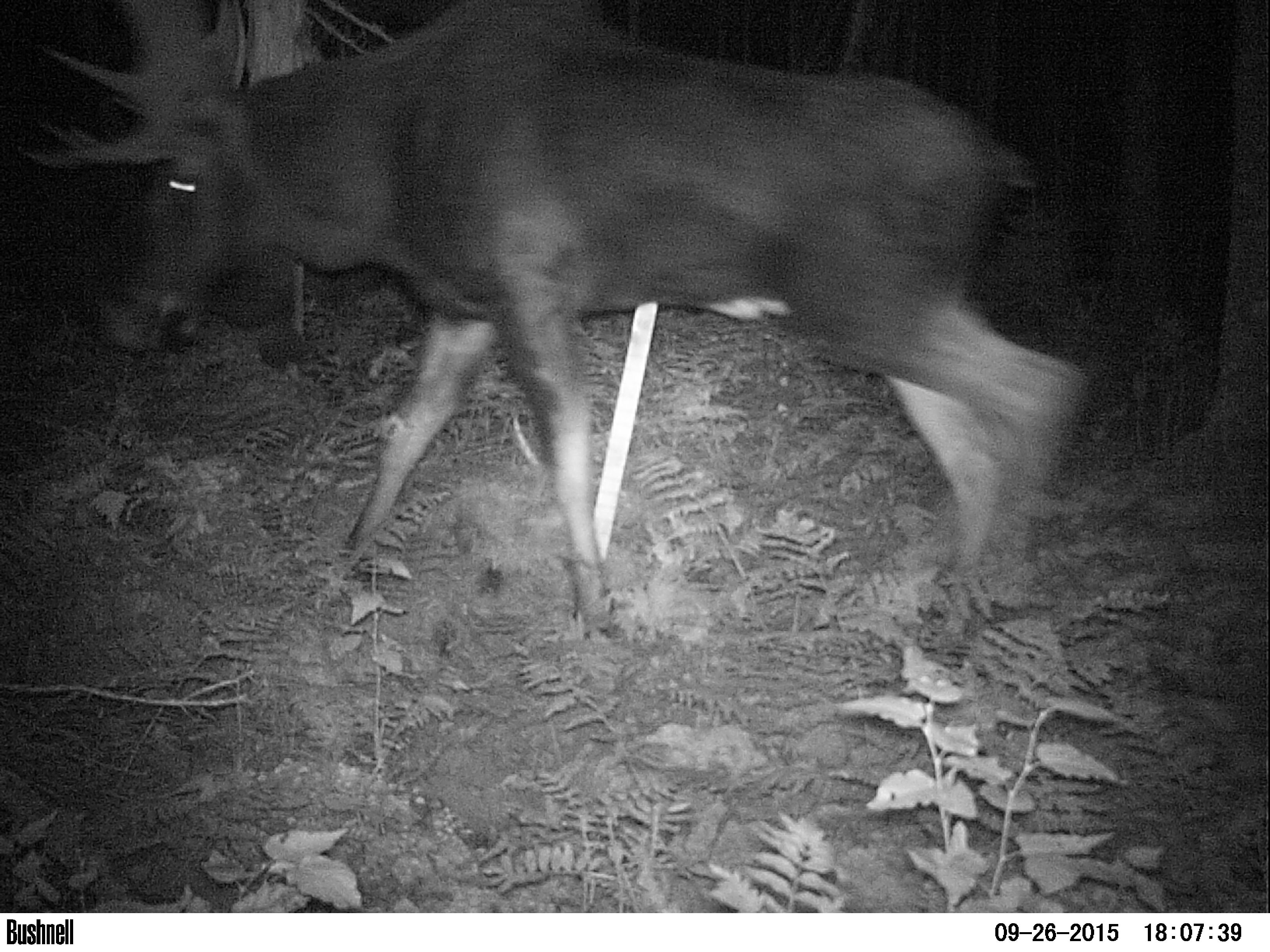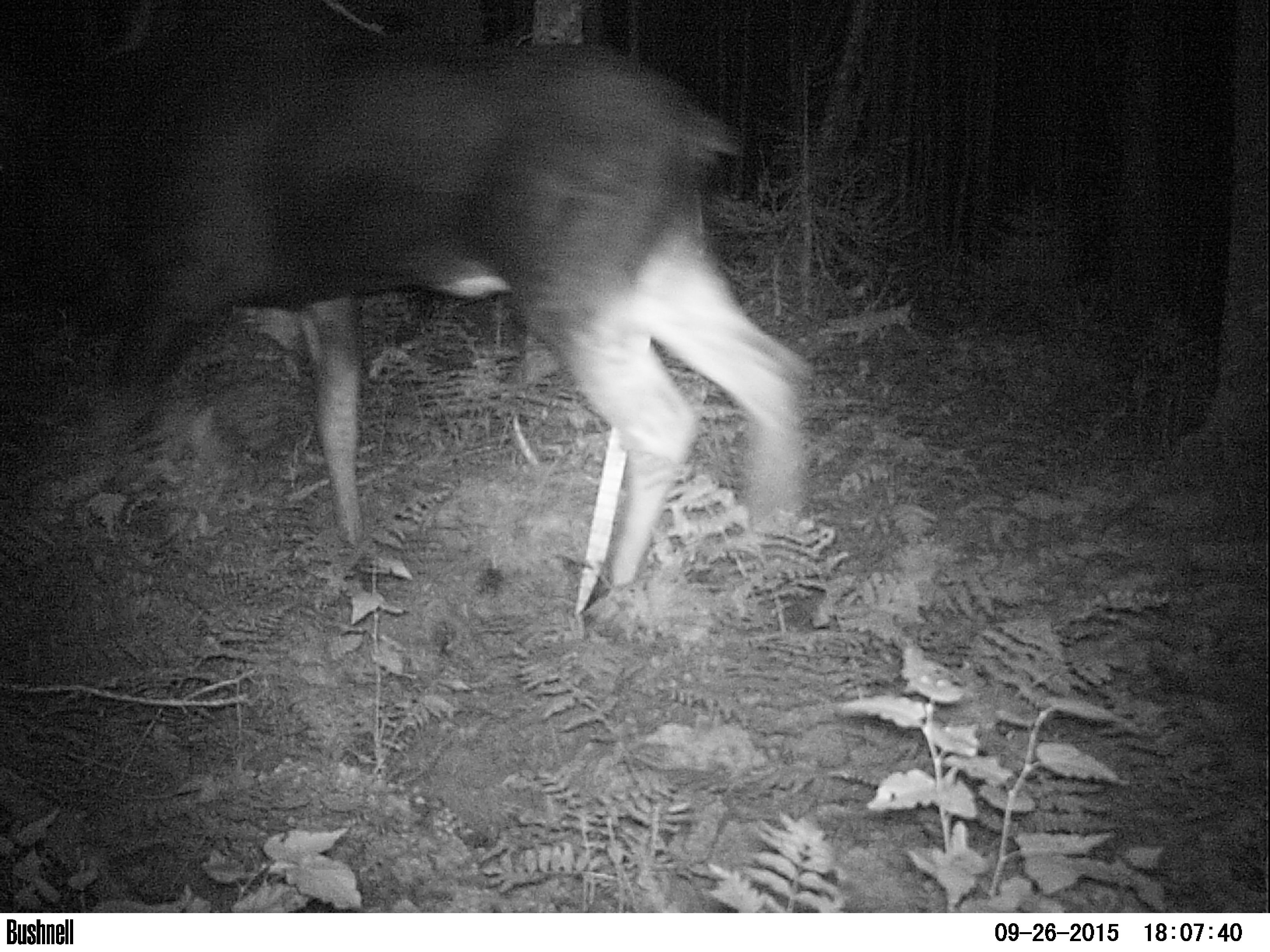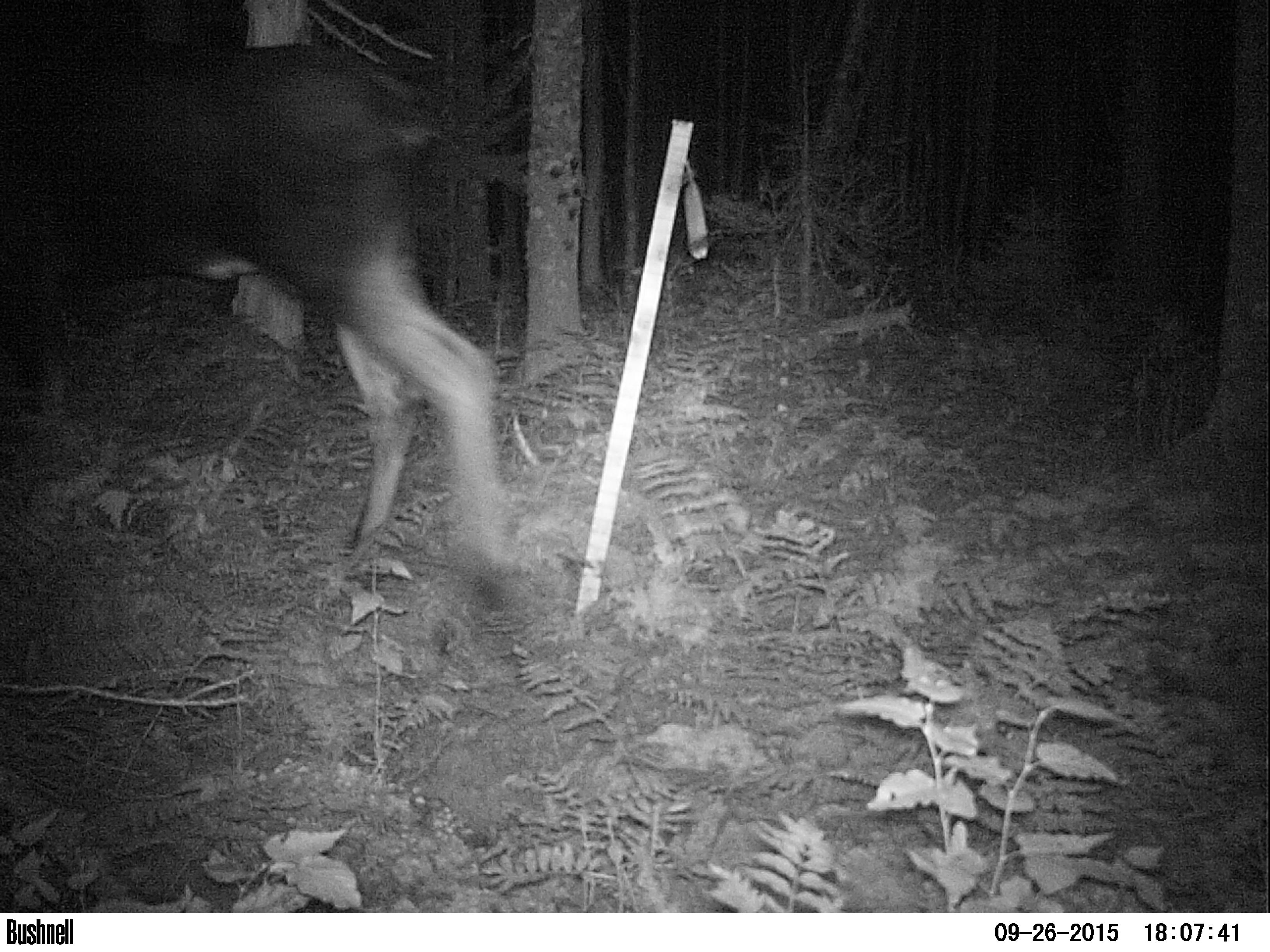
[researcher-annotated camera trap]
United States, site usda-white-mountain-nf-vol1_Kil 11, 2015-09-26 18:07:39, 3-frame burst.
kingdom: Animalia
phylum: Chordata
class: Mammalia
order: Artiodactyla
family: Cervidae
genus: Alces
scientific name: Alces alces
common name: moose